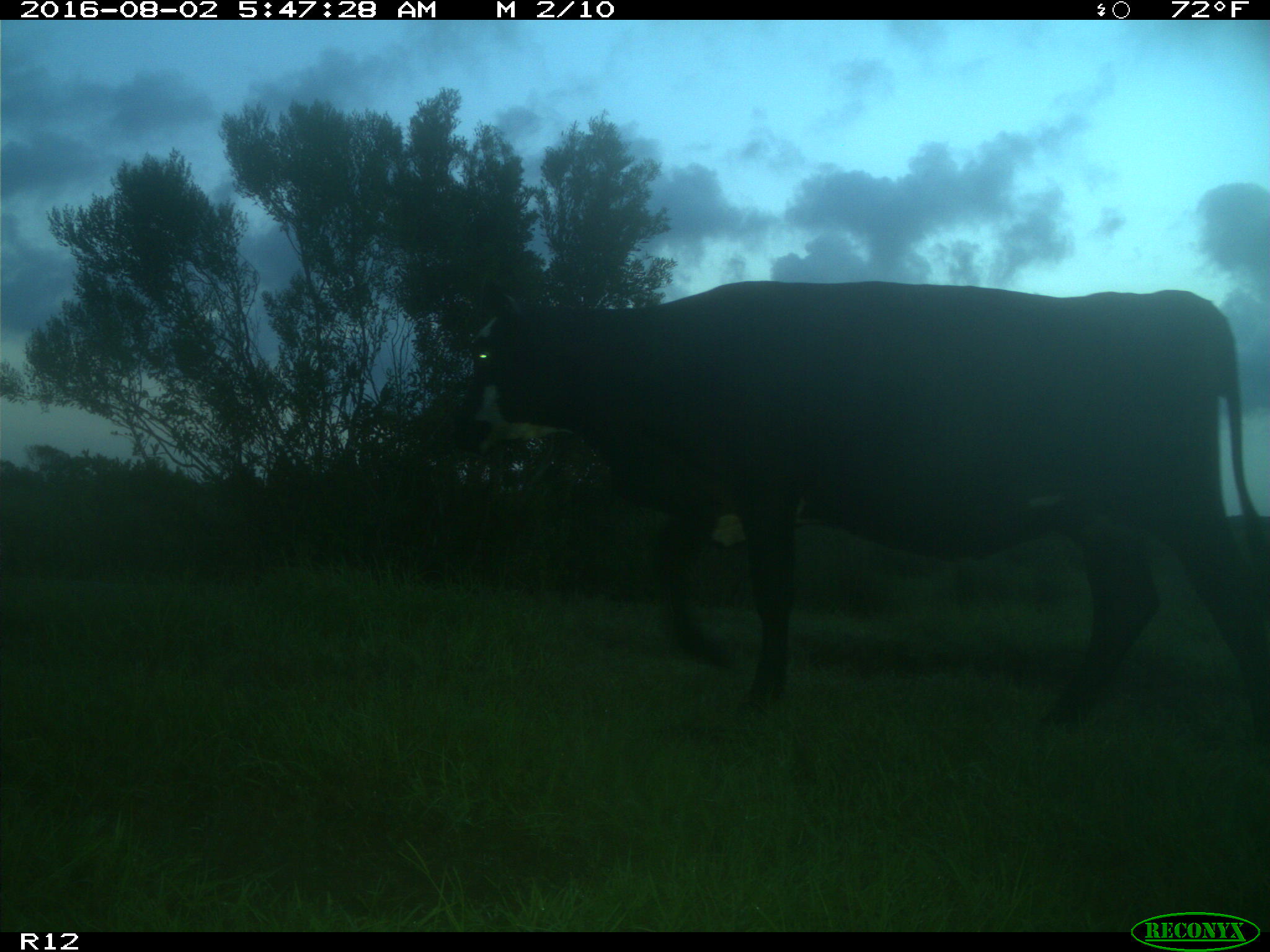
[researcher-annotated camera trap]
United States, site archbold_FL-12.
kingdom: Animalia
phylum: Chordata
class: Mammalia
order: Artiodactyla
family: Bovidae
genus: Bos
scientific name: Bos taurus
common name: domestic cow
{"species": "Bos taurus (domestic cow)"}